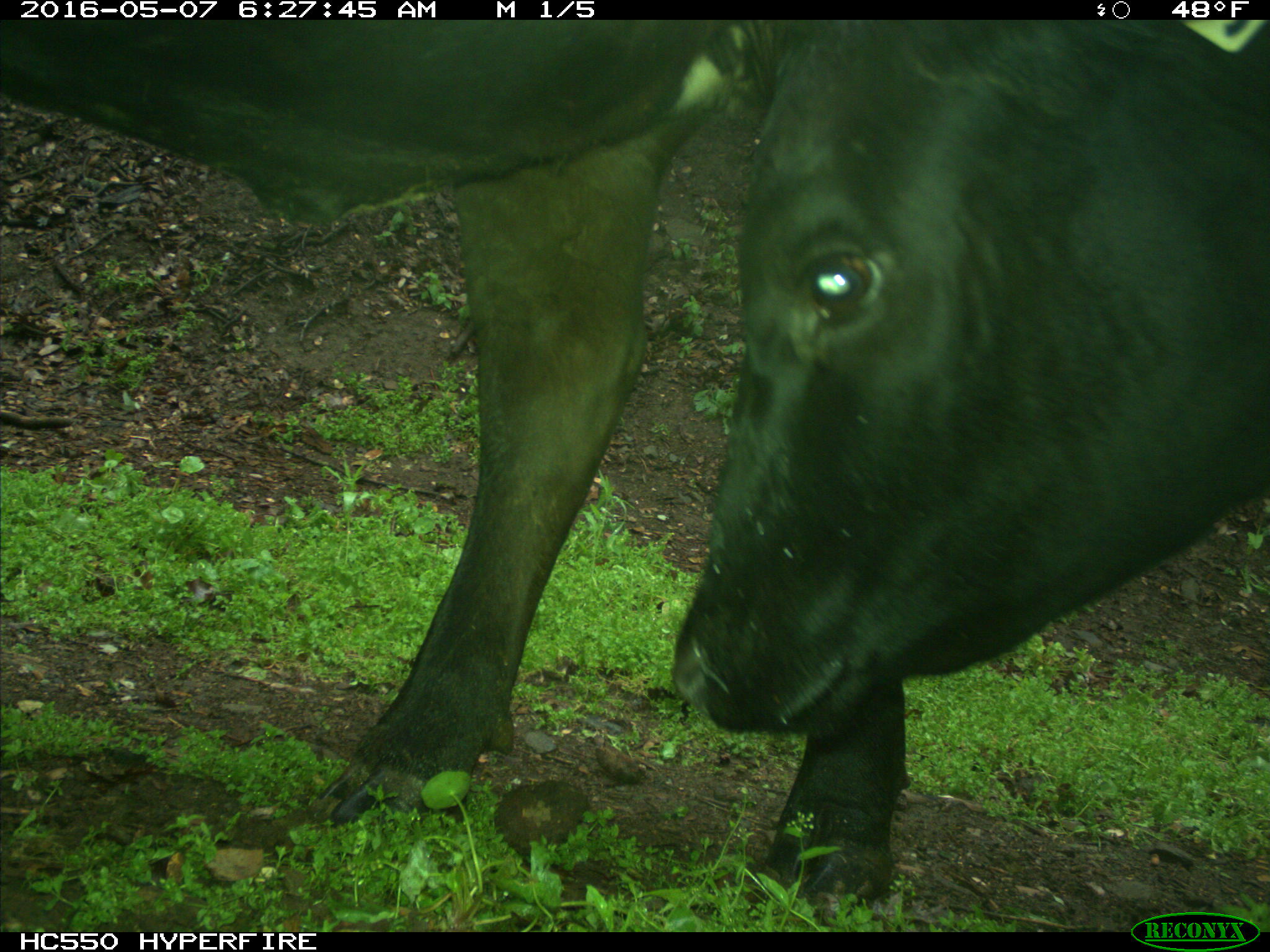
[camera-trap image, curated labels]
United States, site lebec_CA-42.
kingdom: Animalia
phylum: Chordata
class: Mammalia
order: Artiodactyla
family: Bovidae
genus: Bos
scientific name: Bos taurus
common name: domestic cow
Bos taurus (domestic cow).